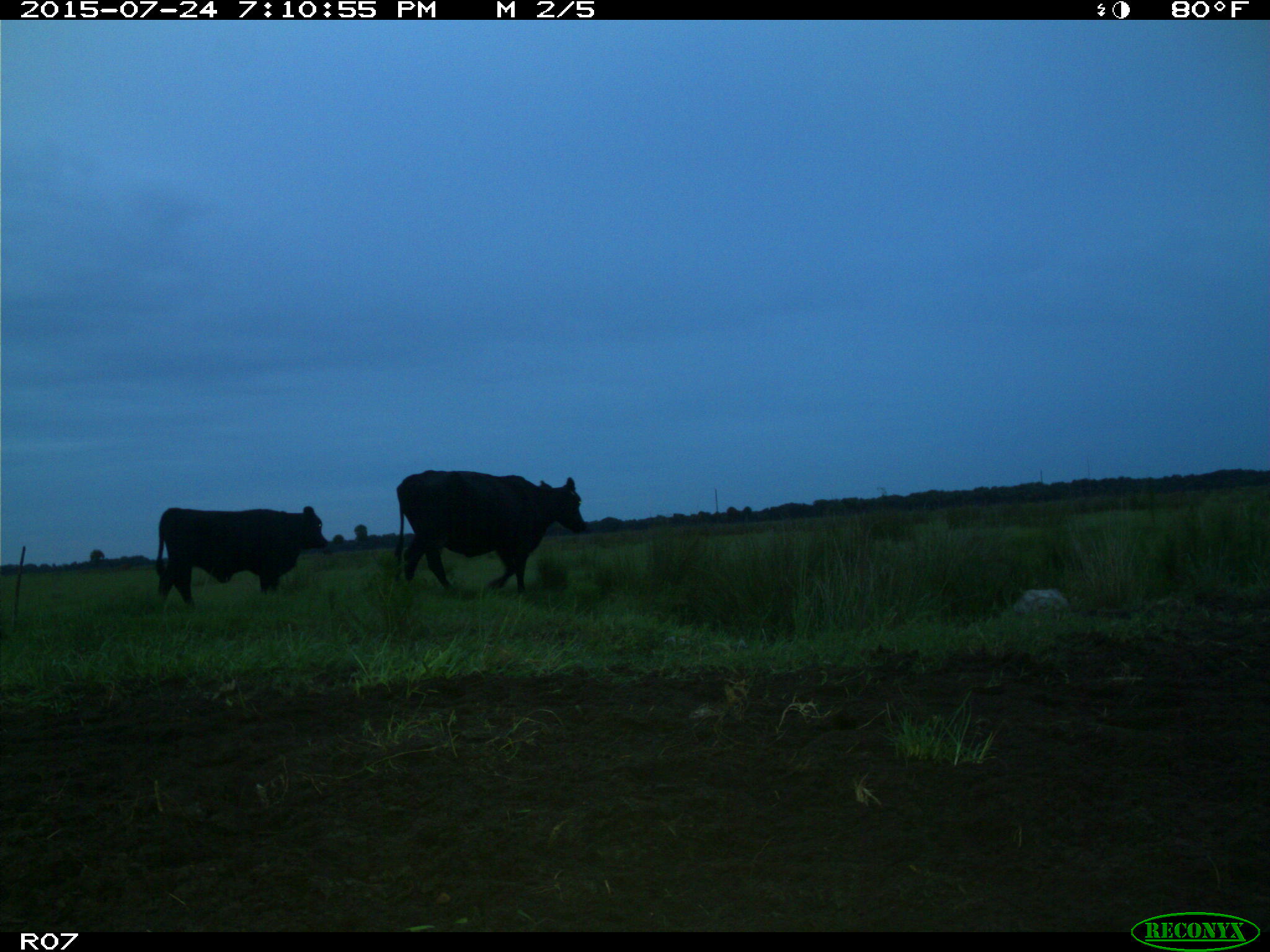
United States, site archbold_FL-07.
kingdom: Animalia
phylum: Chordata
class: Mammalia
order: Artiodactyla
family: Bovidae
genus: Bos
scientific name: Bos taurus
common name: domestic cow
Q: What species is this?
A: Bos taurus (domestic cow).